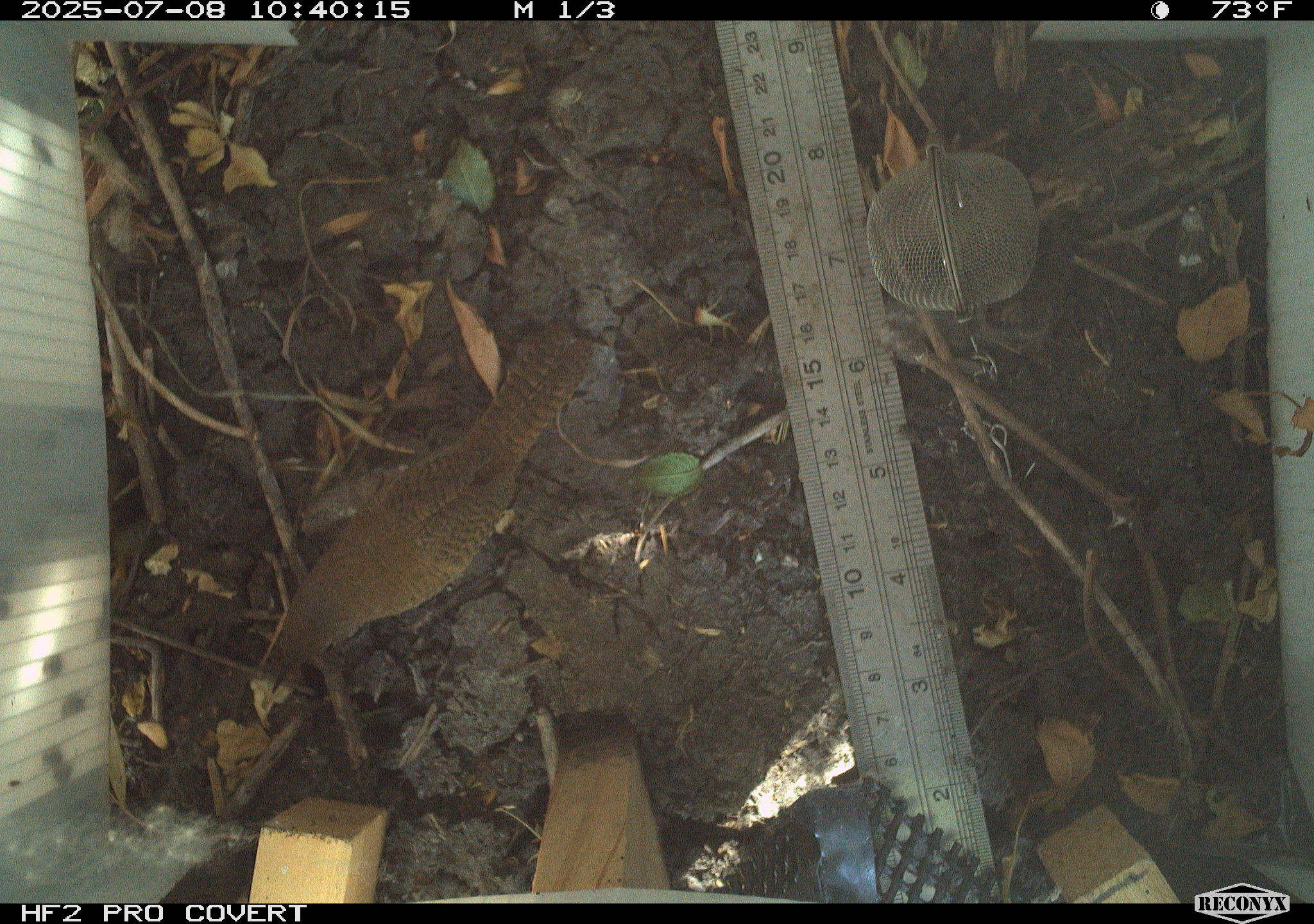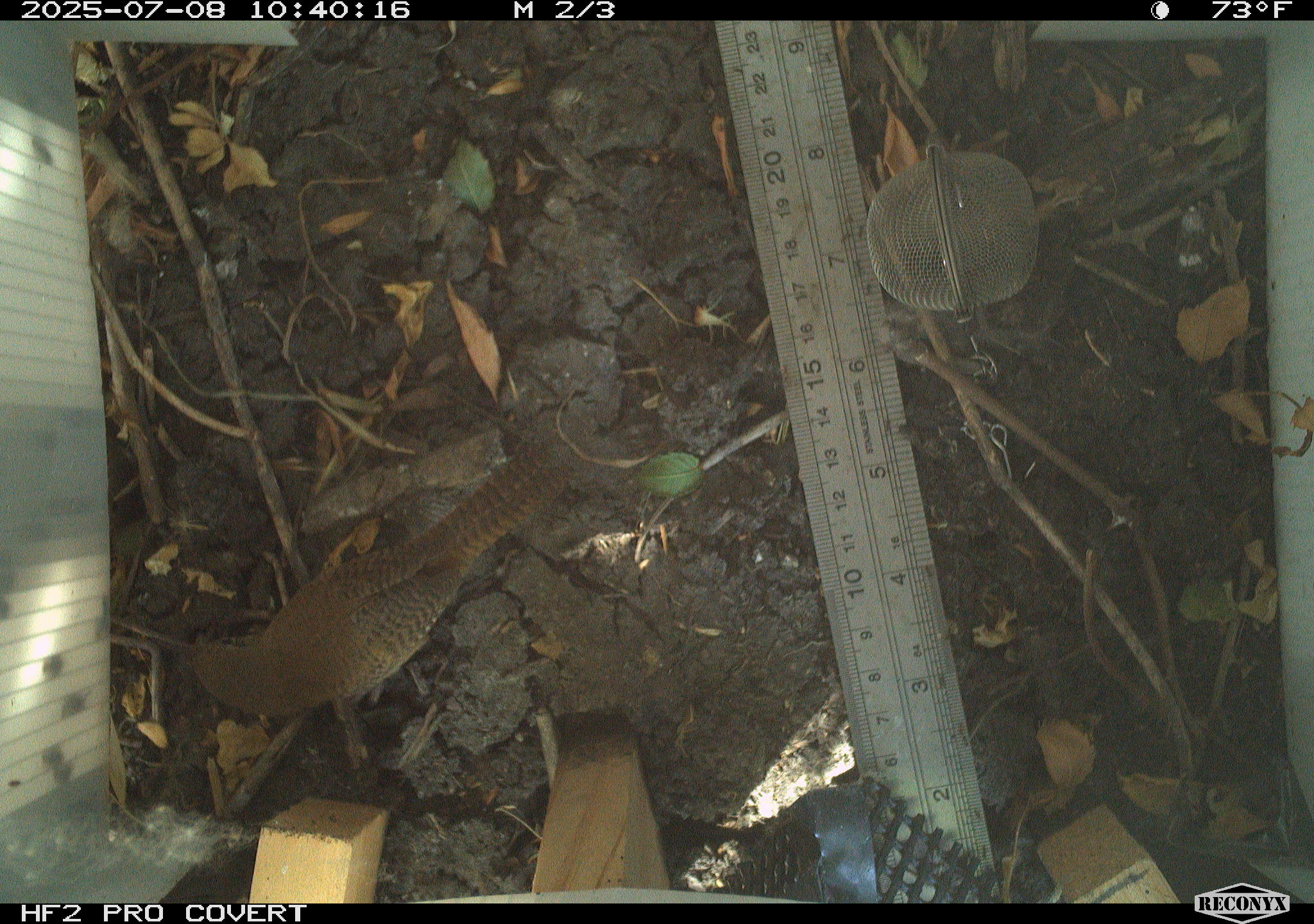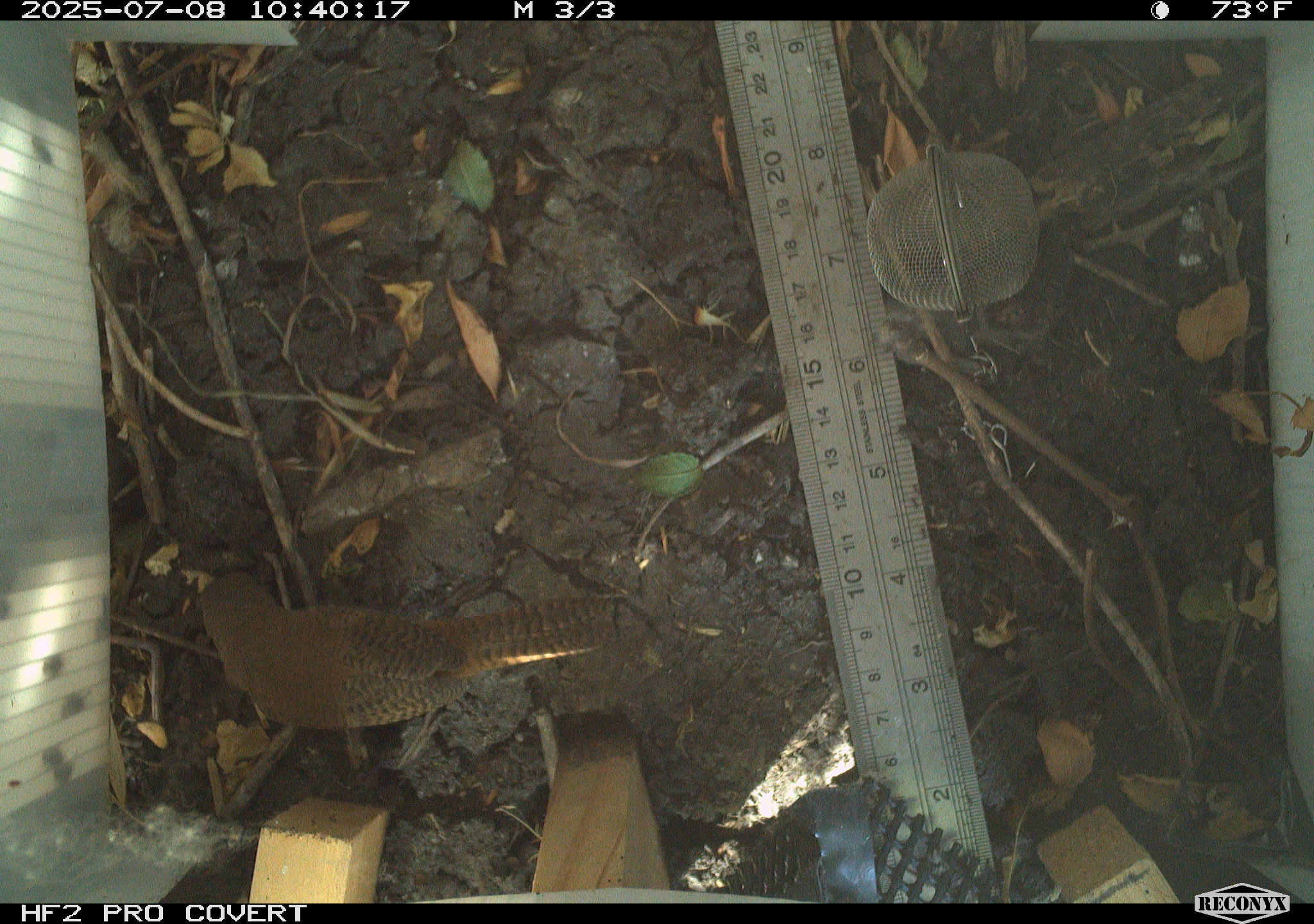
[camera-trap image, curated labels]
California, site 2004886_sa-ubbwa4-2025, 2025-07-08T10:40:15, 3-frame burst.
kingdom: Animalia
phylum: Chordata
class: Aves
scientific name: Aves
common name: bird